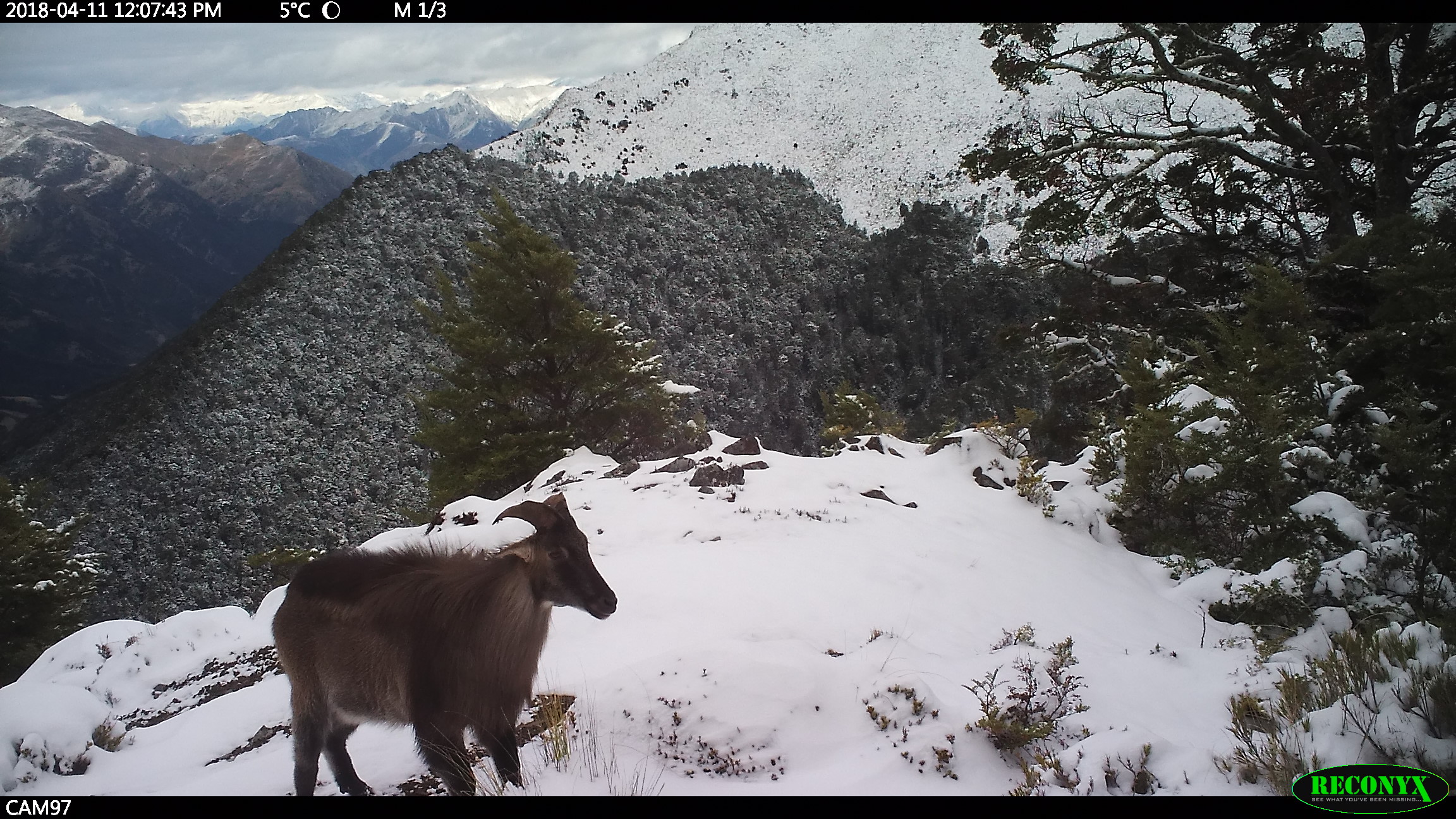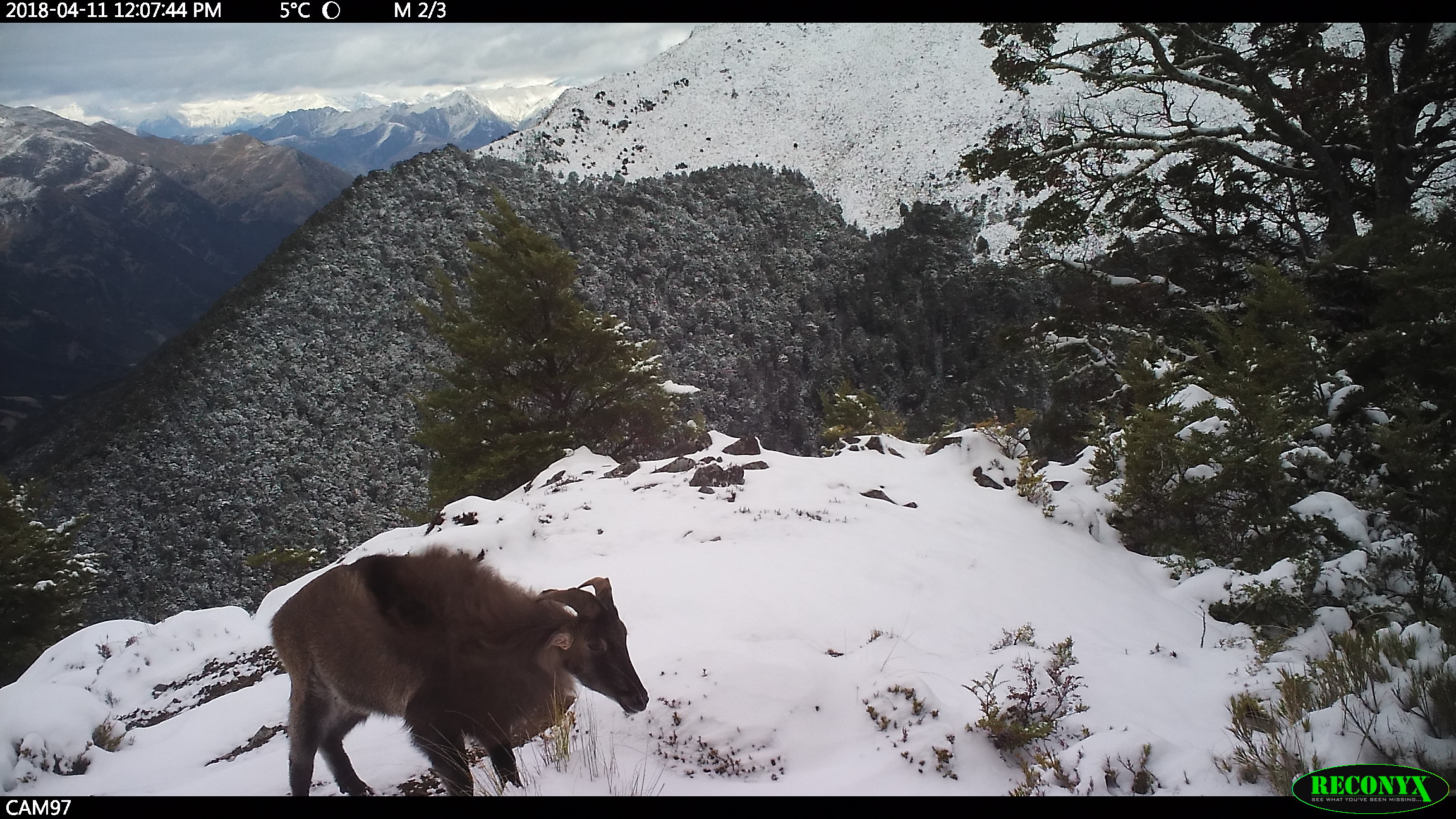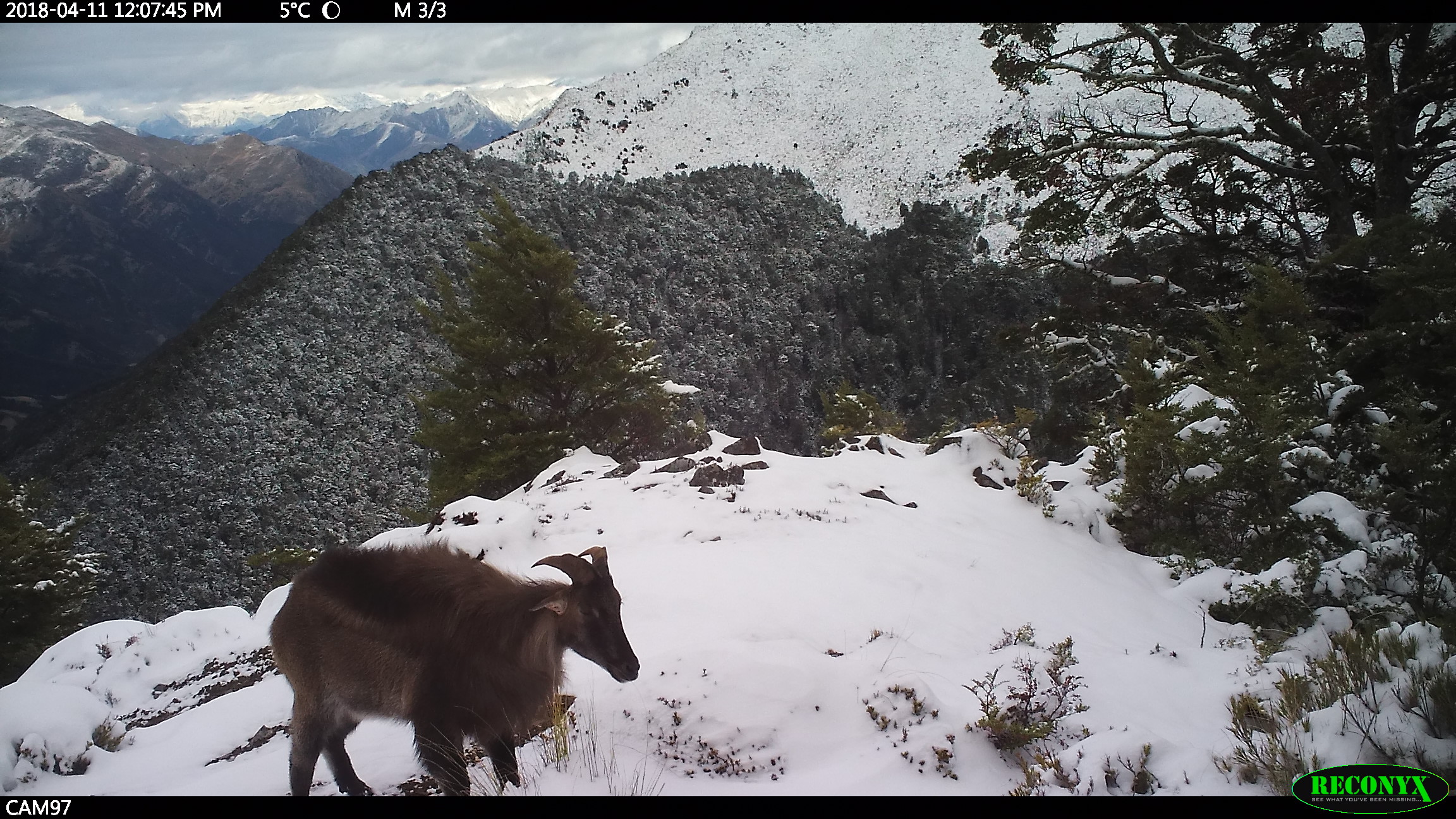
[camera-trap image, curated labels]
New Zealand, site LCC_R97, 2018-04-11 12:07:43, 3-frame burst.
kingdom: Animalia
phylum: Chordata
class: Mammalia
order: Artiodactyla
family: Bovidae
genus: Nilgiritragus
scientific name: Nilgiritragus hylocrius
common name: tahr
Tahr (Nilgiritragus hylocrius).